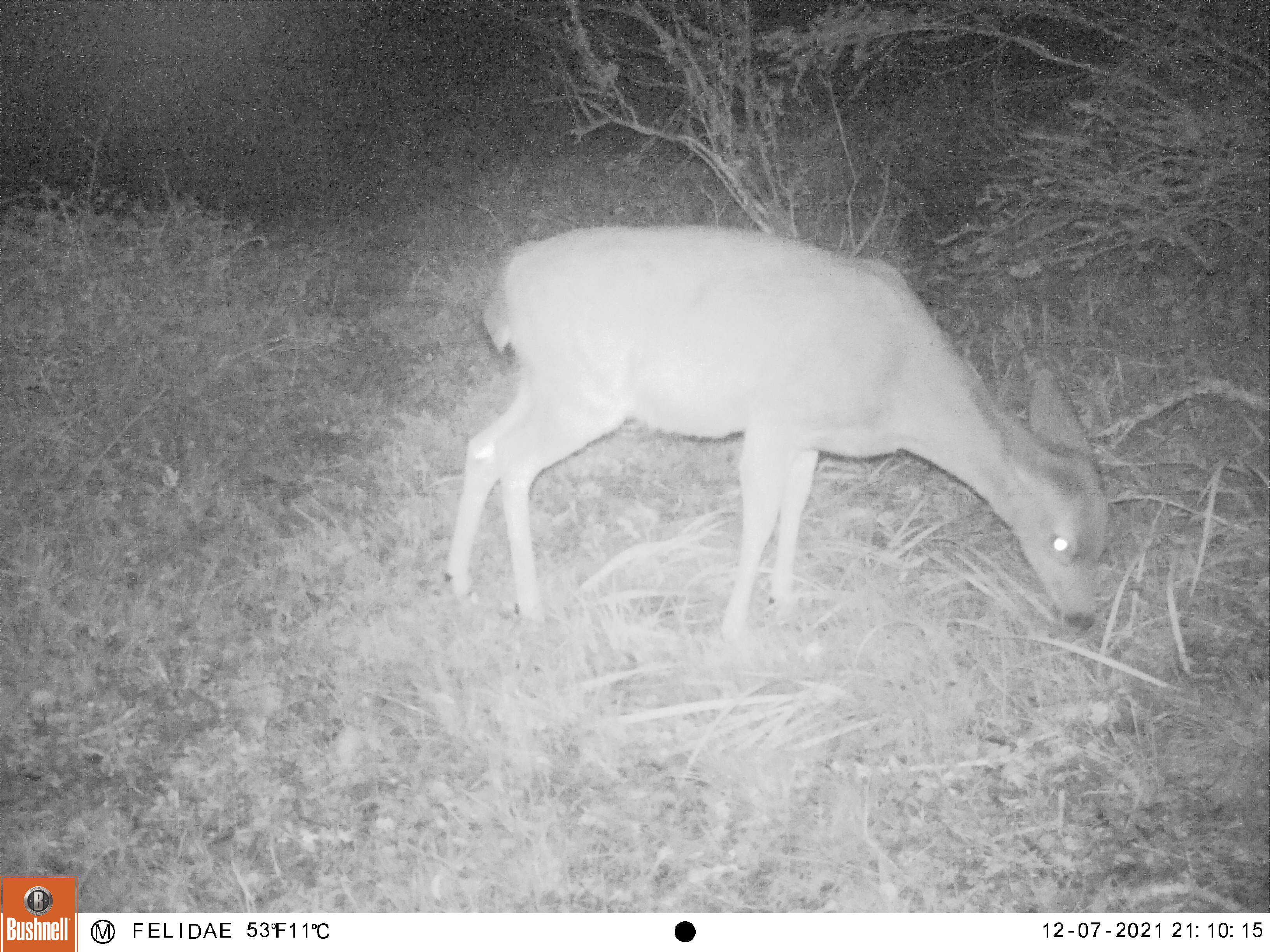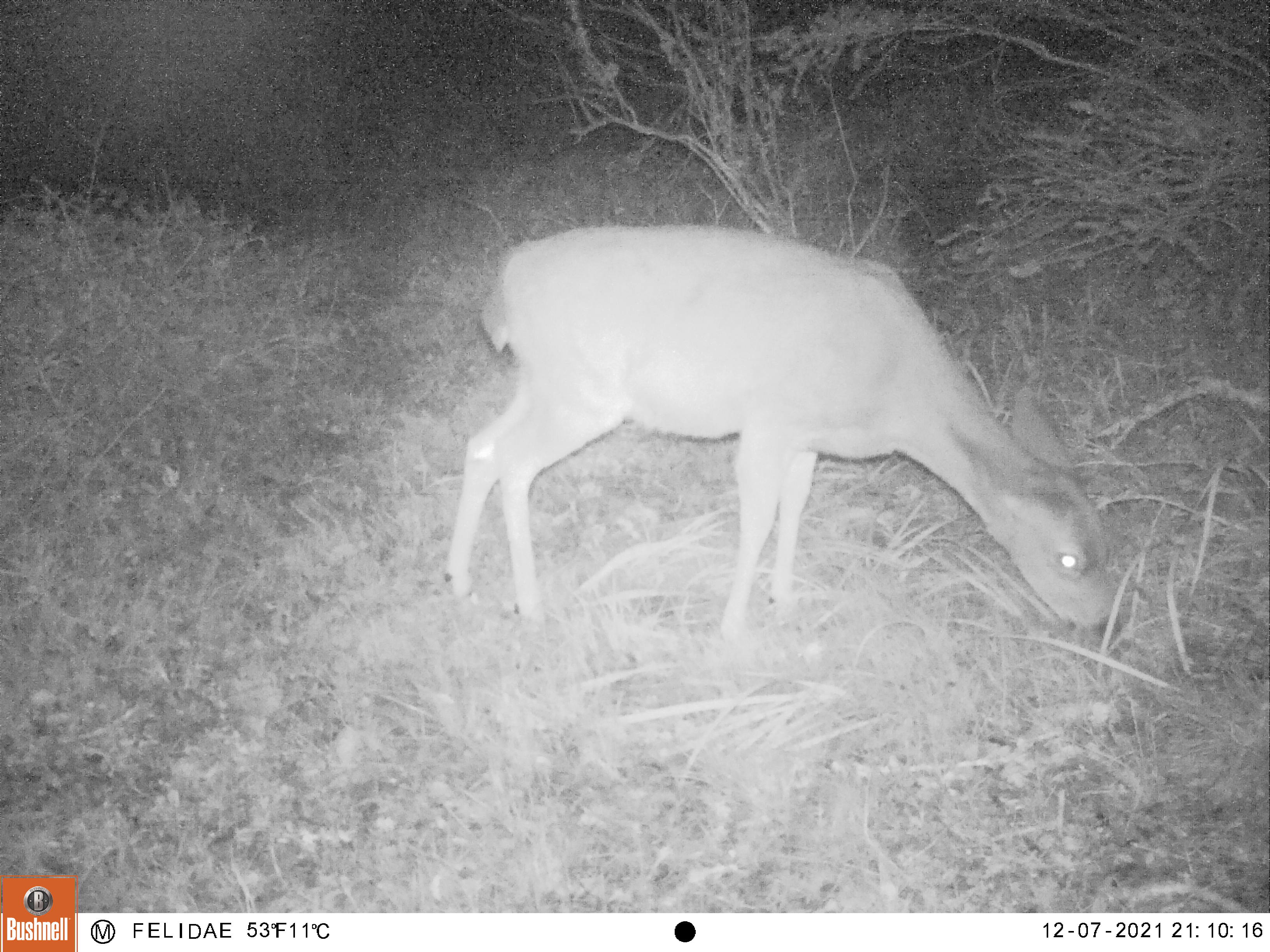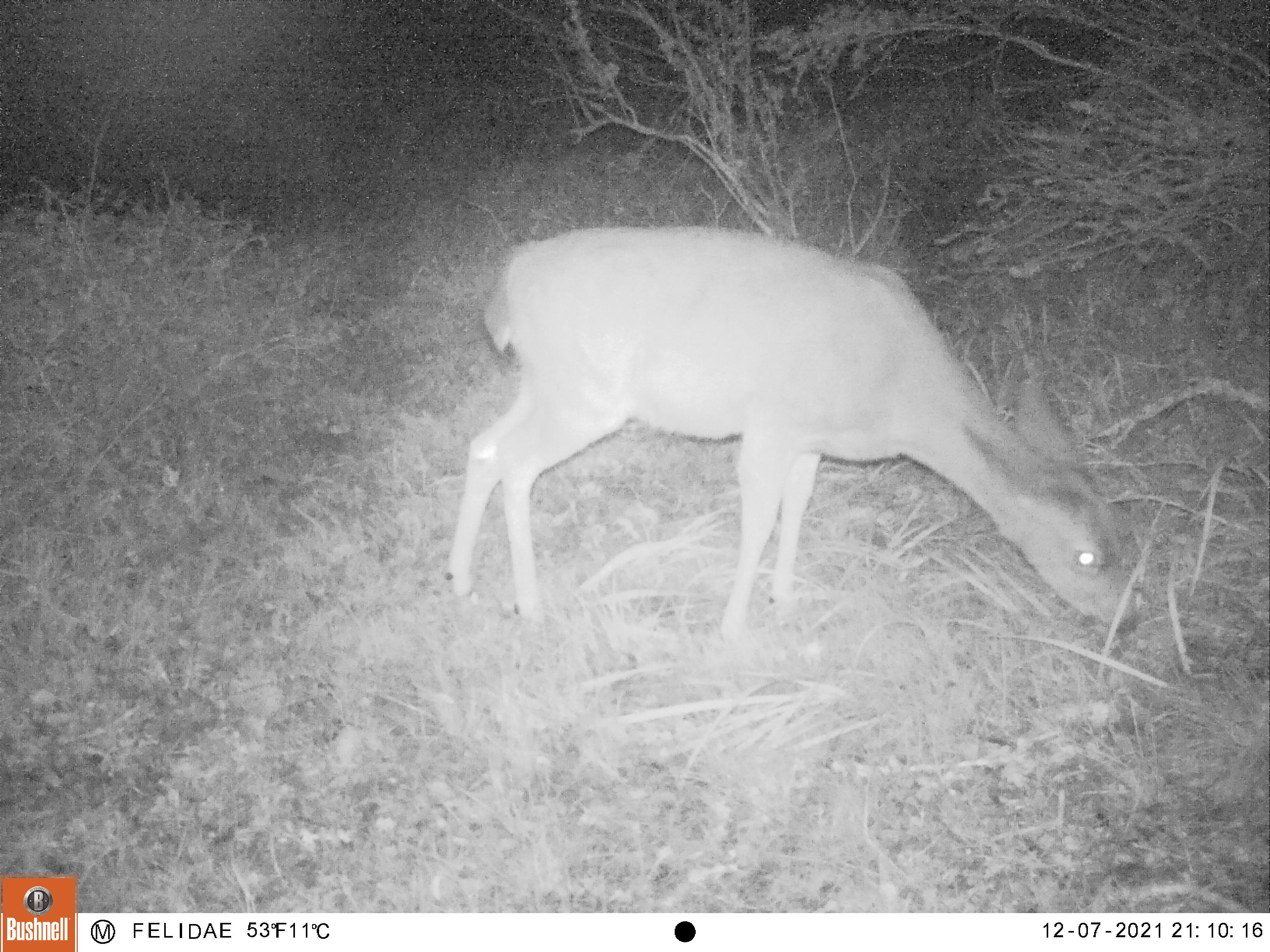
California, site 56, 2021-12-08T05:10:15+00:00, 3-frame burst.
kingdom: Animalia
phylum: Chordata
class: Mammalia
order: Artiodactyla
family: Cervidae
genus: Odocoileus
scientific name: Odocoileus hemionus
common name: mule deer